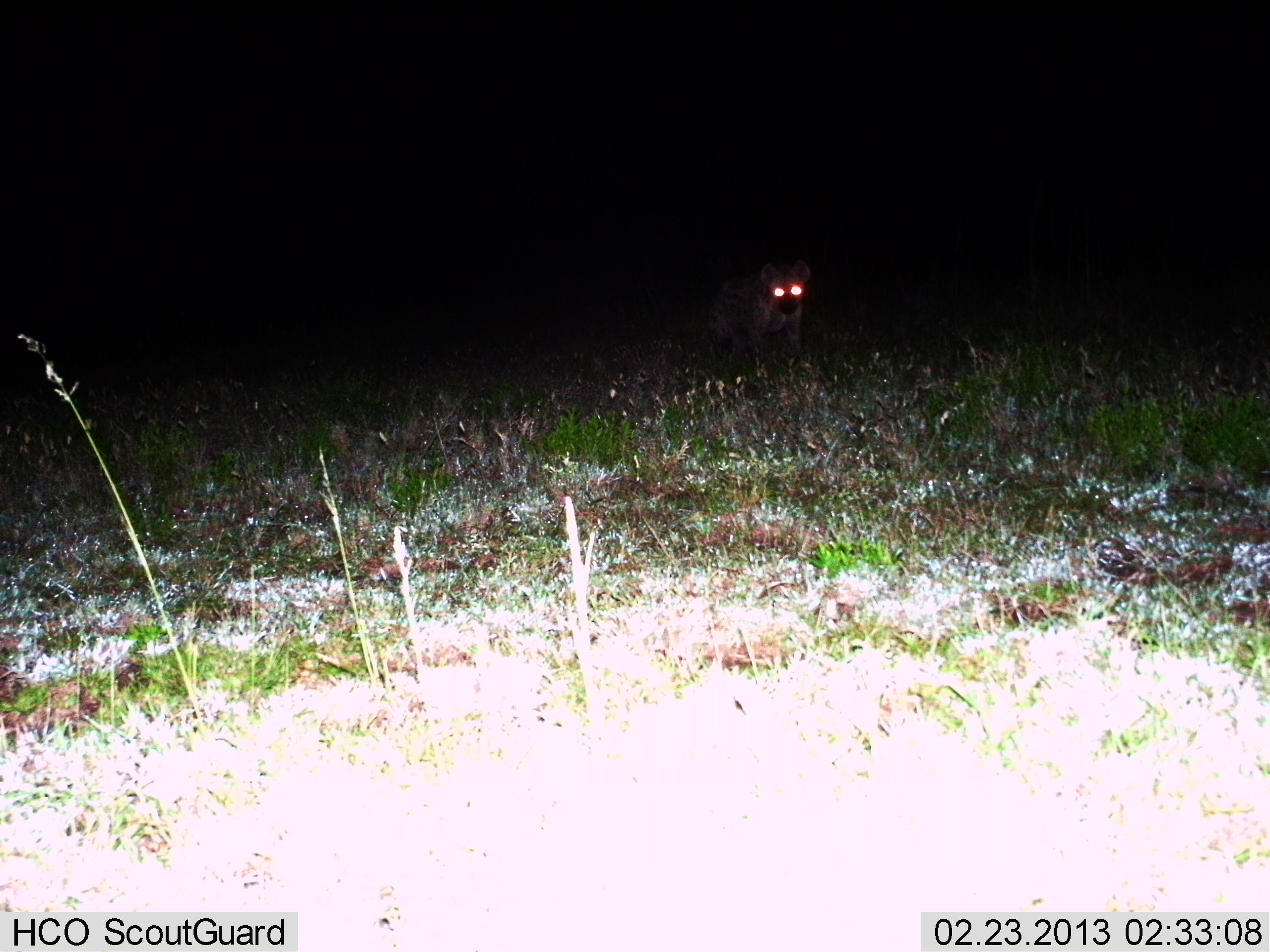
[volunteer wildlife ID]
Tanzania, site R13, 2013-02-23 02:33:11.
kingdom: Animalia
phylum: Chordata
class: Mammalia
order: Carnivora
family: Hyaenidae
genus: Crocuta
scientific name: Crocuta crocuta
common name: spotted hyena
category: hyenaspotted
Hyenaspotted (spotted hyena) (Crocuta crocuta), count 1. Behavior (volunteer vote fractions): standing 67%, resting 5%, moving 29%, interacting 0%. Young present (vote fraction): 5%. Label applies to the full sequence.